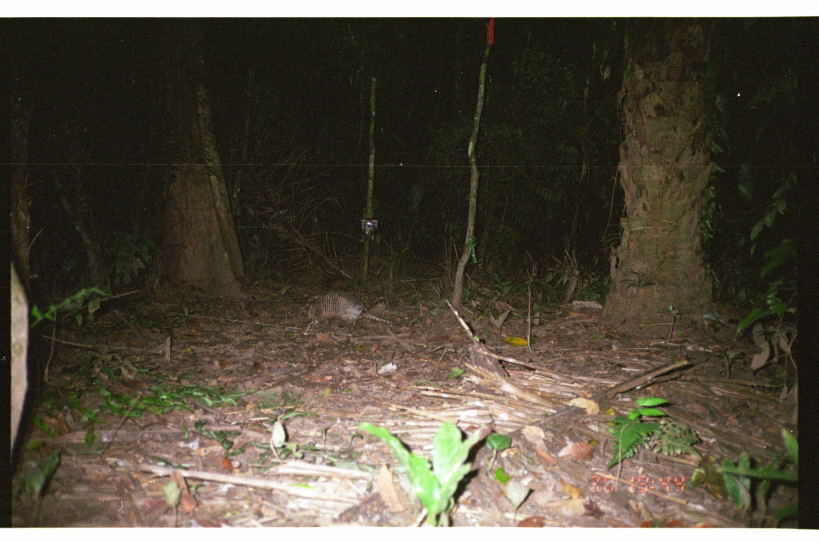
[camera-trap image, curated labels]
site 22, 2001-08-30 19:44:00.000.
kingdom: Animalia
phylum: Chordata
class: Mammalia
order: Cingulata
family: Dasypodidae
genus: Dasypus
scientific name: Dasypus novemcinctus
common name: nine-banded armadillo